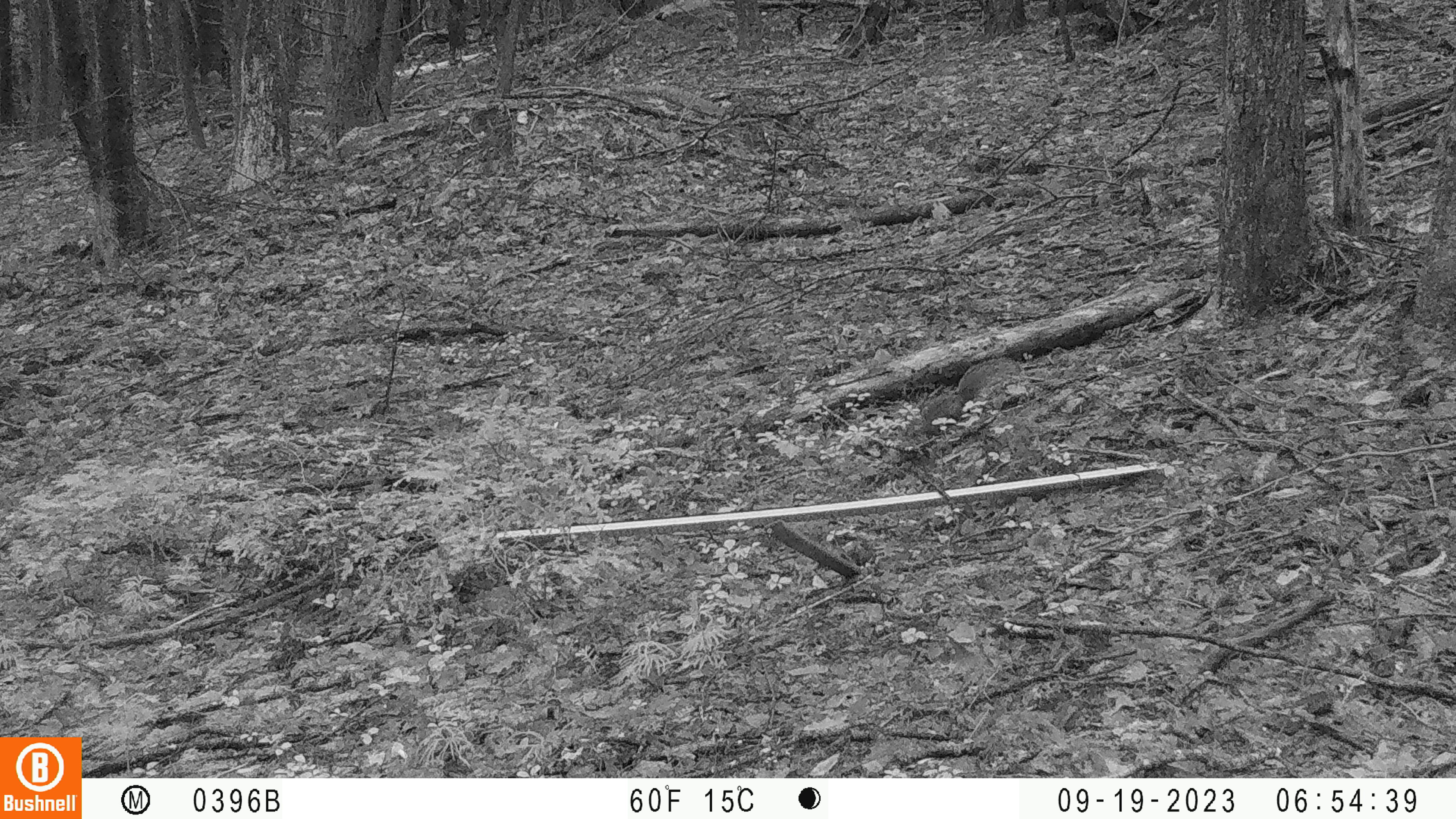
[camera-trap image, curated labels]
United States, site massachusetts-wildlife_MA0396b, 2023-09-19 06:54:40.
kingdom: Animalia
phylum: Chordata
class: Mammalia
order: Rodentia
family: Sciuridae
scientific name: Sciuridae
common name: squirrel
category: squirrel sp.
Squirrel sp. (squirrel) (Sciuridae).